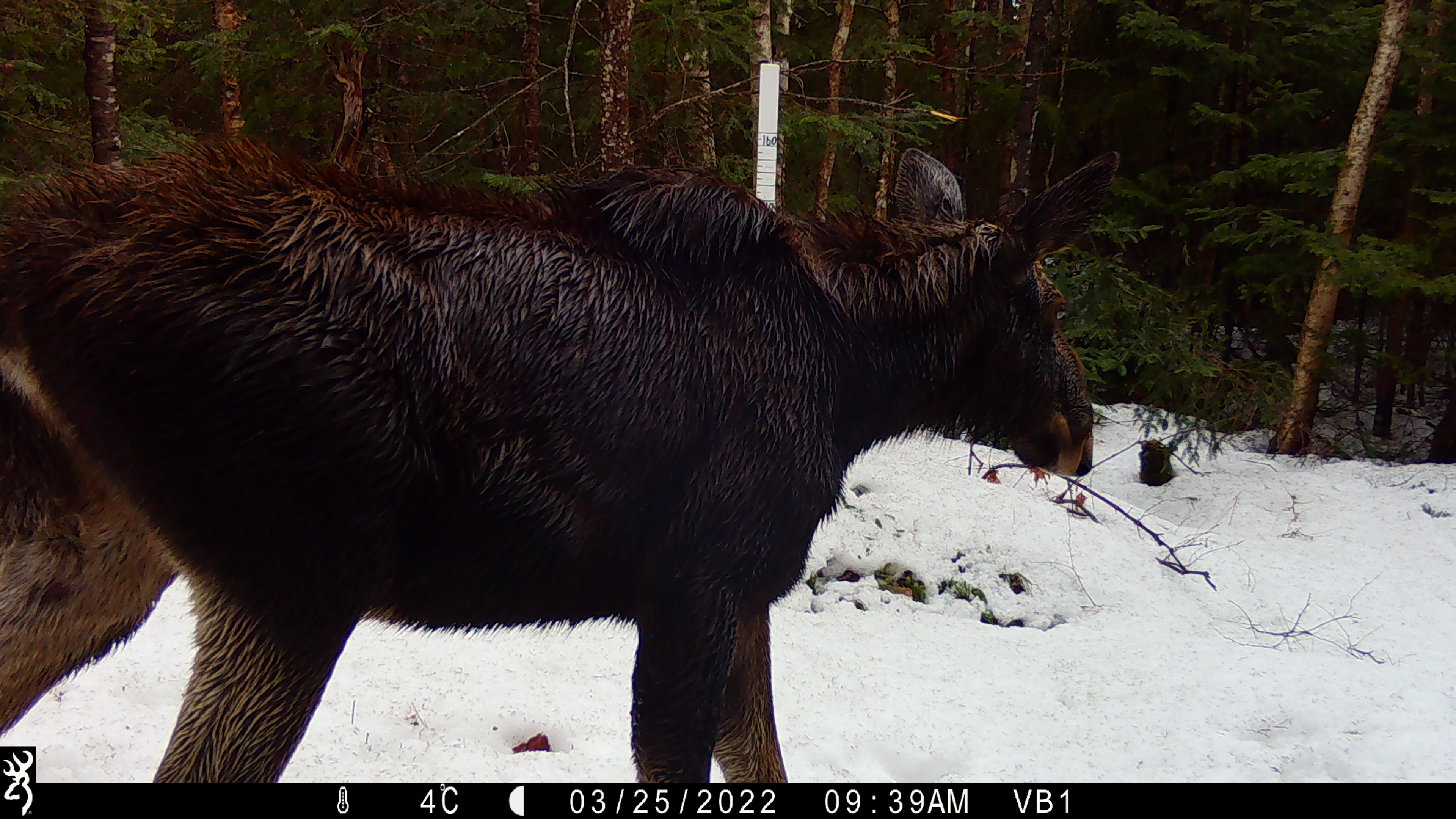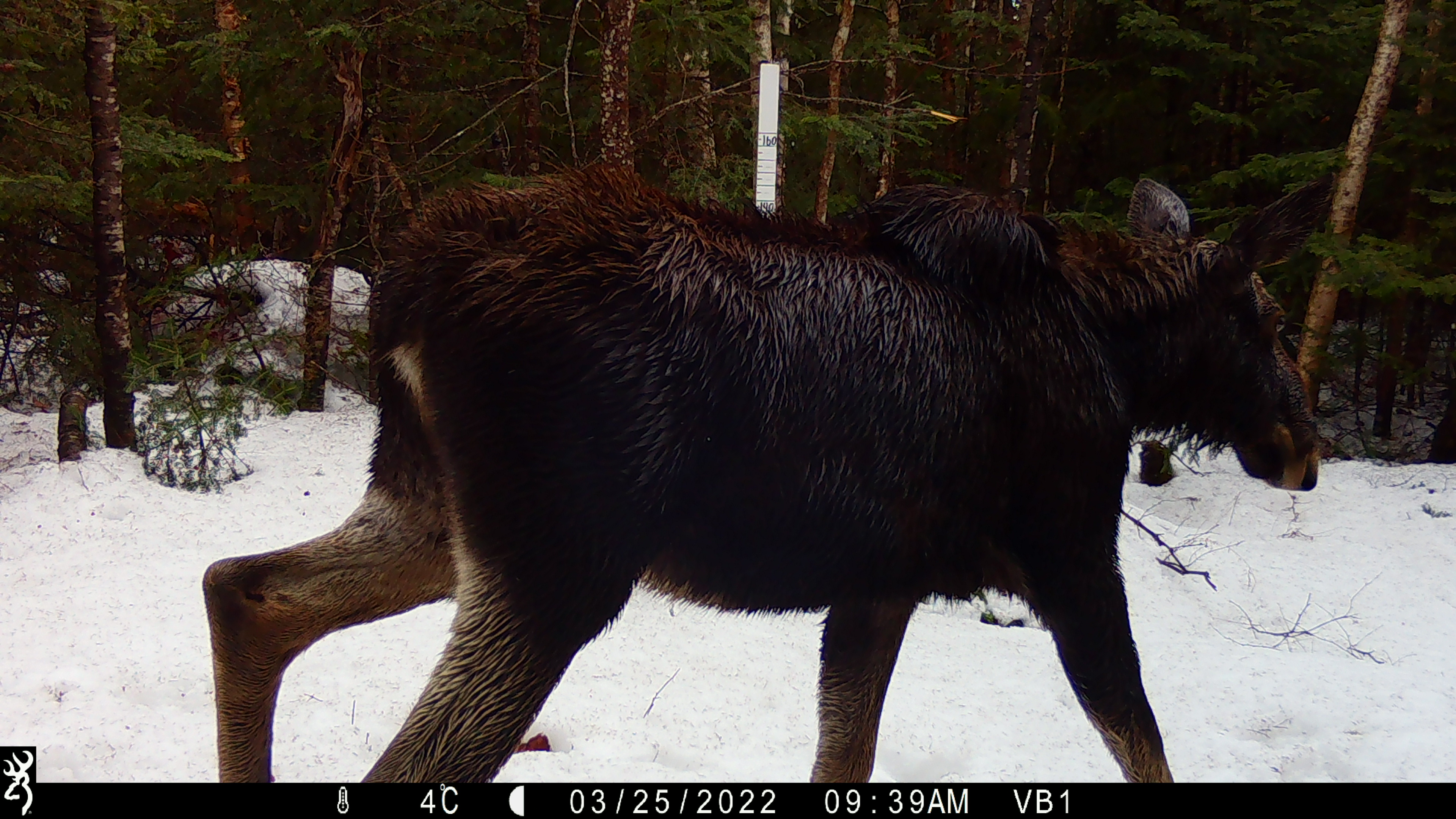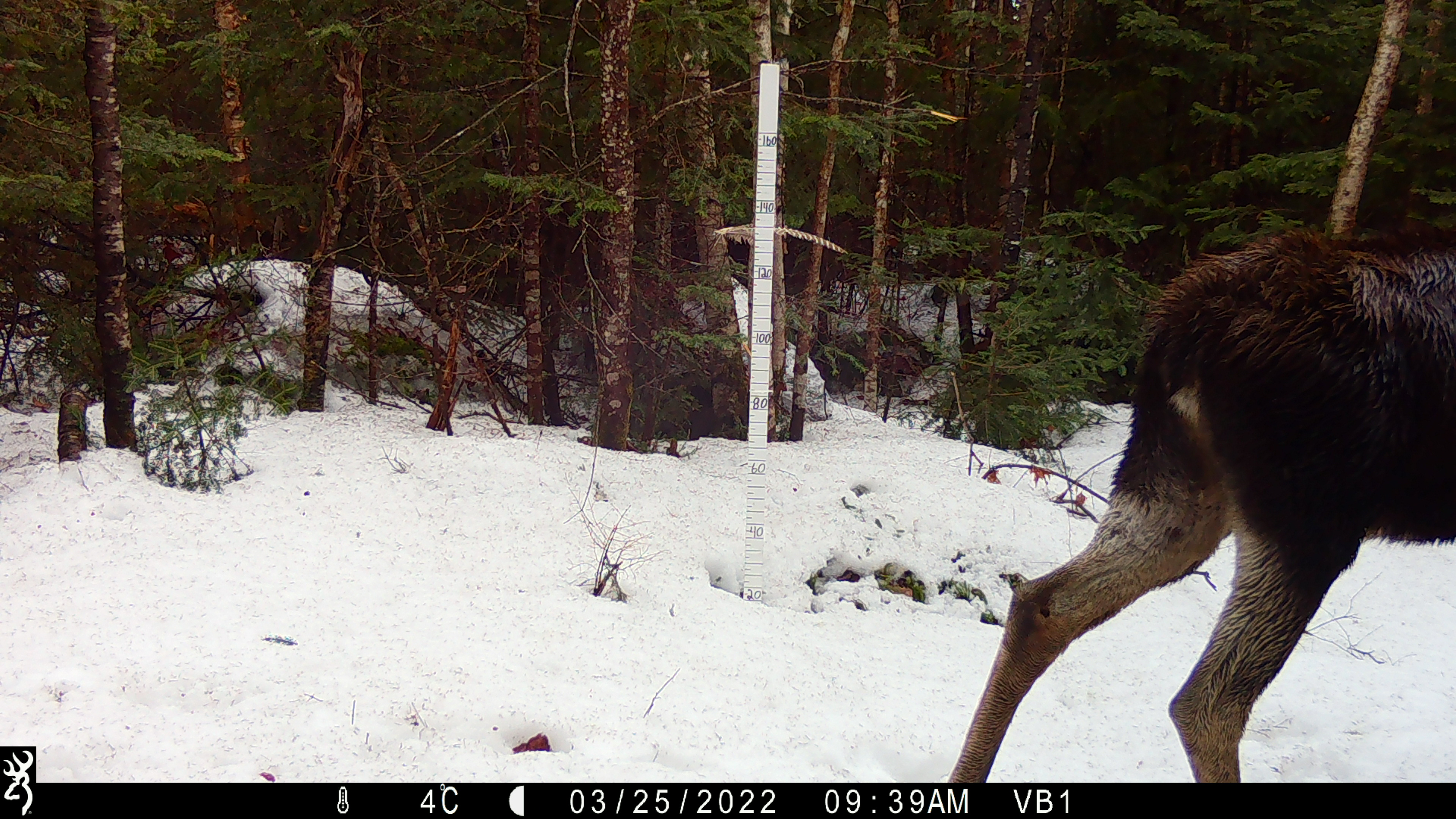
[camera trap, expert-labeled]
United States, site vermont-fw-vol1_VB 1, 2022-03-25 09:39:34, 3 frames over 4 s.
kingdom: Animalia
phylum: Chordata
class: Mammalia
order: Artiodactyla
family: Cervidae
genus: Alces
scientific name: Alces alces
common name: moose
Moose (Alces alces).